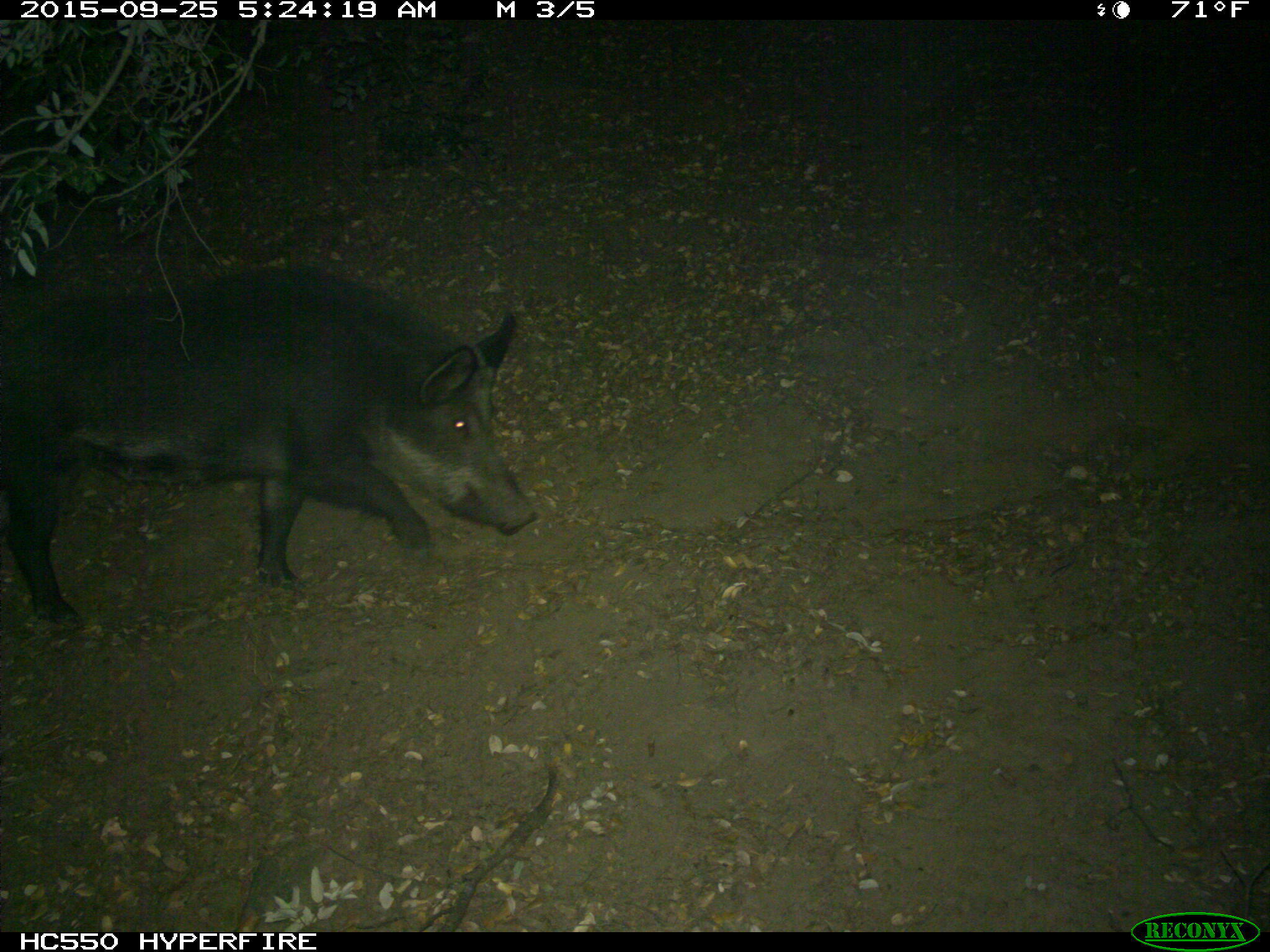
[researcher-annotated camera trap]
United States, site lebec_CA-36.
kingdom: Animalia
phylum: Chordata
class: Mammalia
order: Artiodactyla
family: Suidae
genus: Sus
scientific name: Sus scrofa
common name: wild boar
Sus scrofa (wild boar).